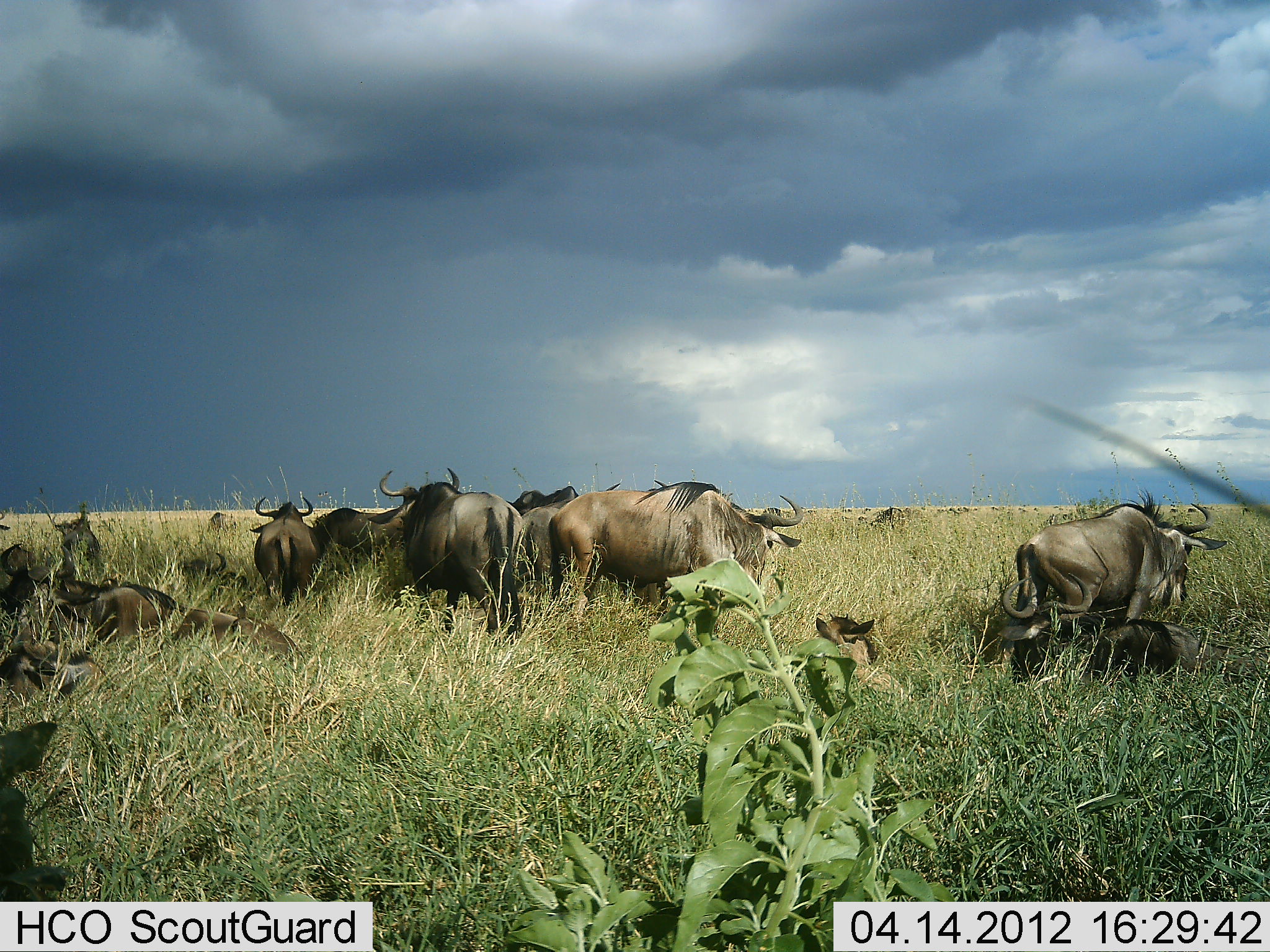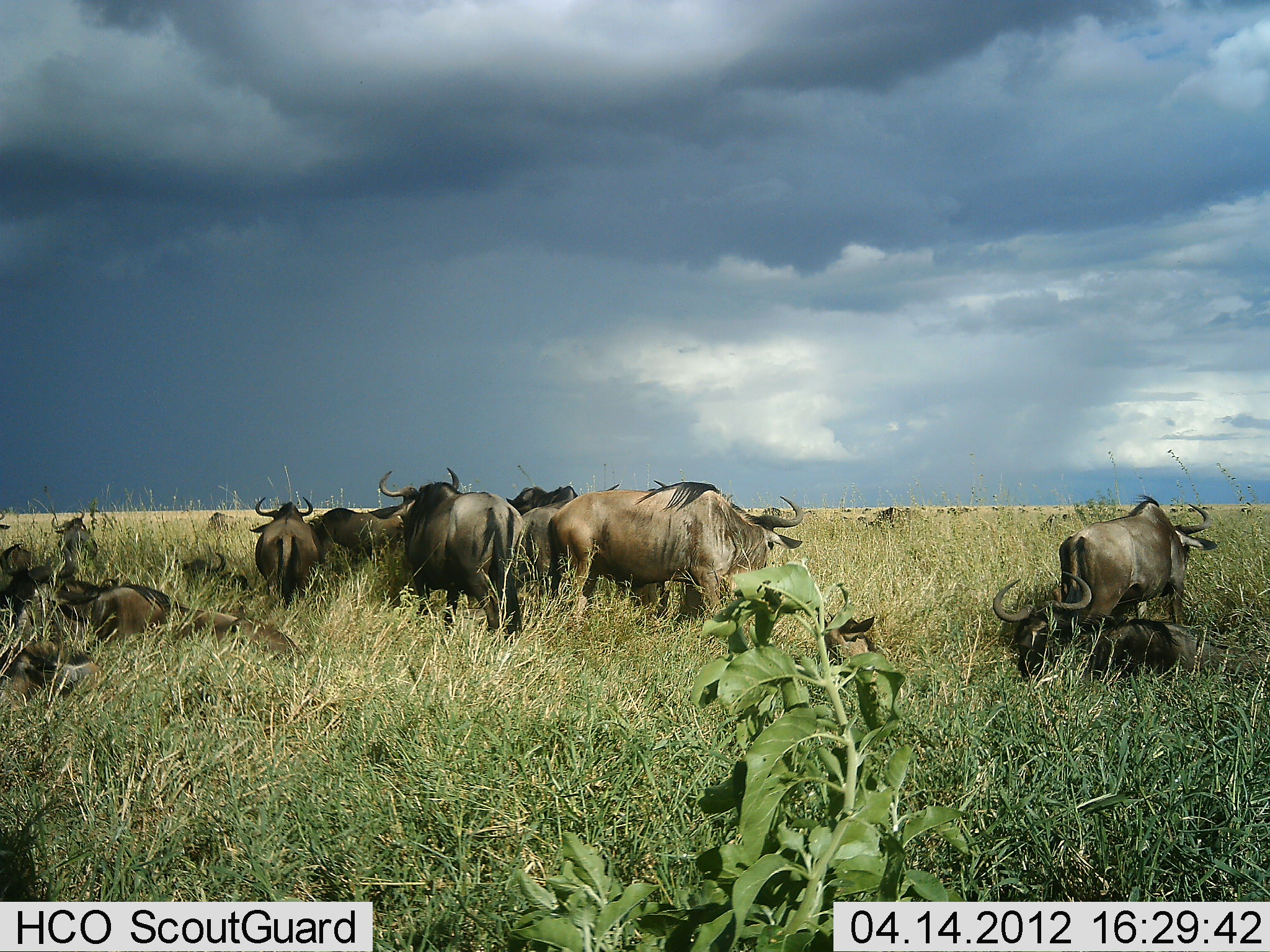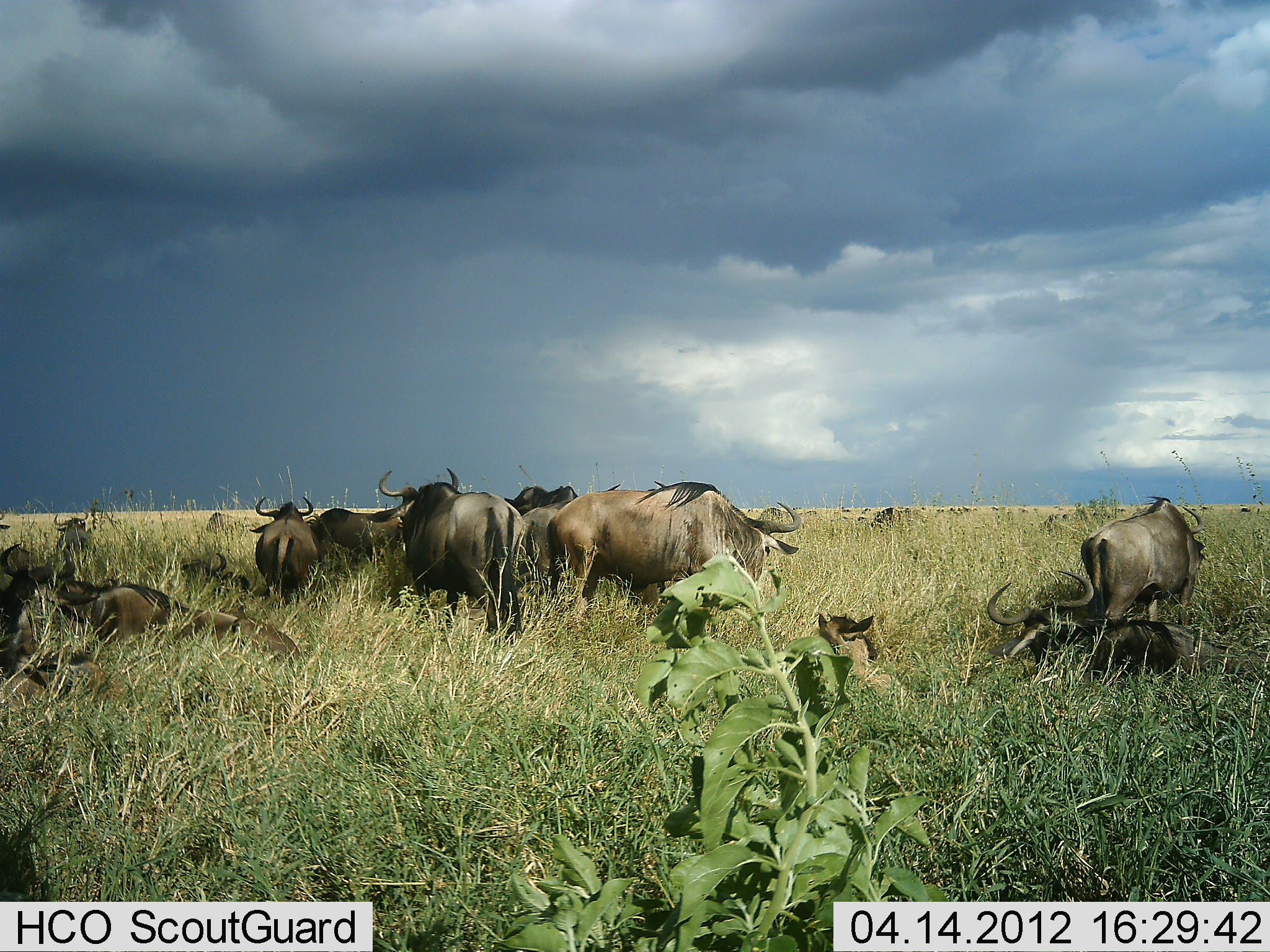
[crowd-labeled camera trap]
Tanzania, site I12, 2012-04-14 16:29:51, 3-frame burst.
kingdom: Animalia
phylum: Chordata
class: Mammalia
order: Artiodactyla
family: Bovidae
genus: Connochaetes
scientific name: Connochaetes taurinus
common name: blue wildebeest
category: wildebeest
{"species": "wildebeest (blue wildebeest) (Connochaetes taurinus)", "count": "11-50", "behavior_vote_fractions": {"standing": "73%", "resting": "96%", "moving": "23%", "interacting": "4%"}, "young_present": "4%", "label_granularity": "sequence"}